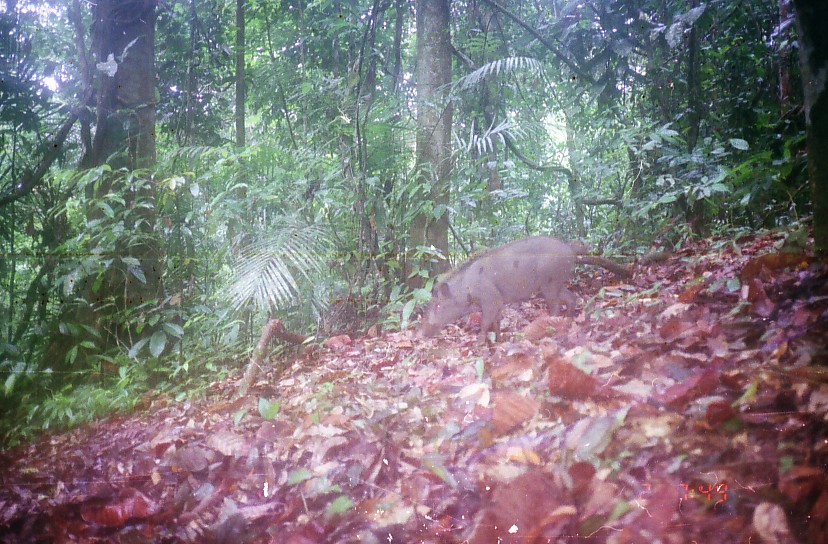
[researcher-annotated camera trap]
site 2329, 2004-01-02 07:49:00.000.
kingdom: Animalia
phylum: Chordata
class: Mammalia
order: Artiodactyla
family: Suidae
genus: Sus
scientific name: Sus scrofa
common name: wild boar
Sus scrofa (wild boar), count 1.